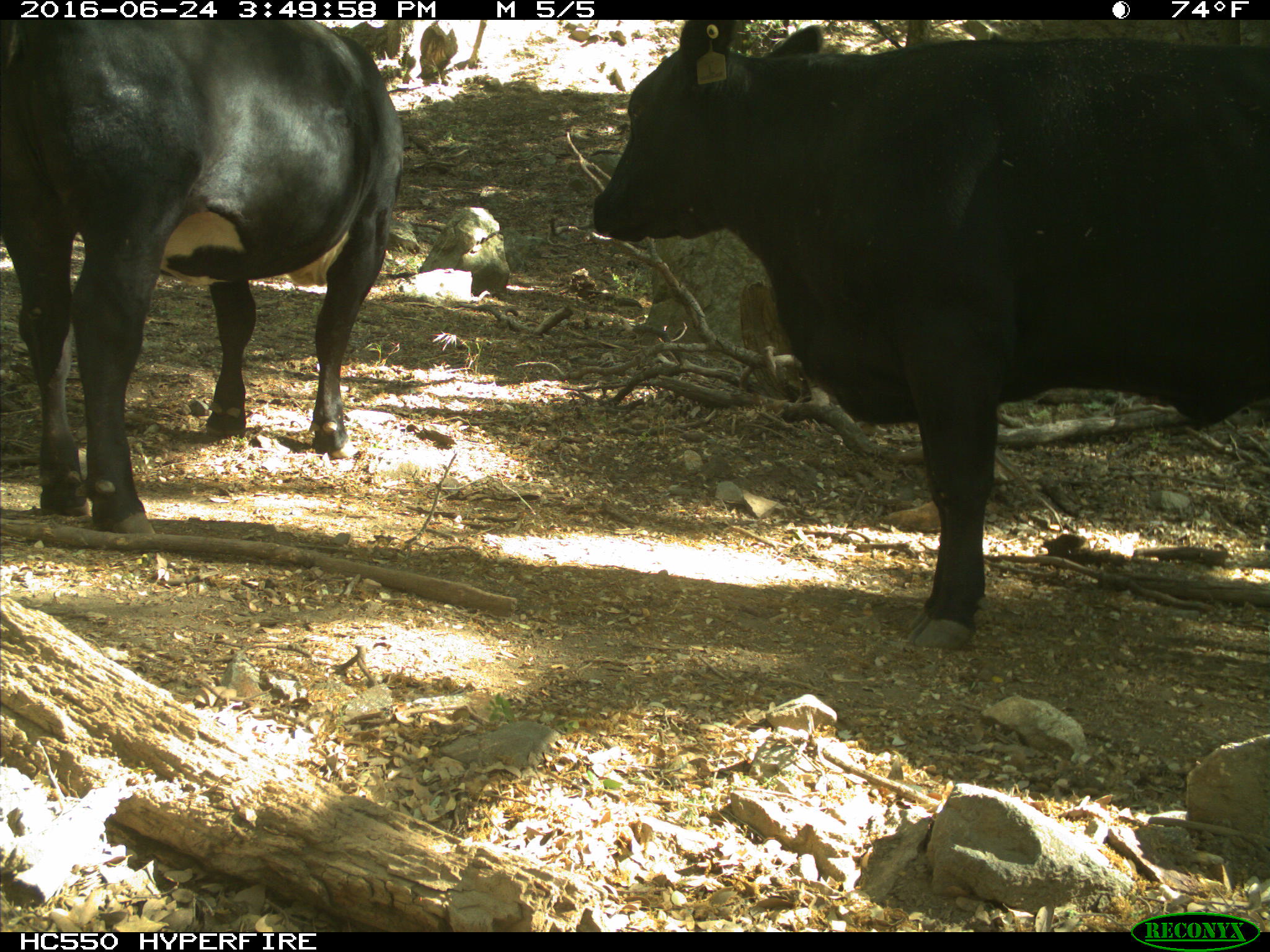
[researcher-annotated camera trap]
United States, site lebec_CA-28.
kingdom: Animalia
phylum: Chordata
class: Mammalia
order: Artiodactyla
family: Bovidae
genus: Bos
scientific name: Bos taurus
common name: domestic cow